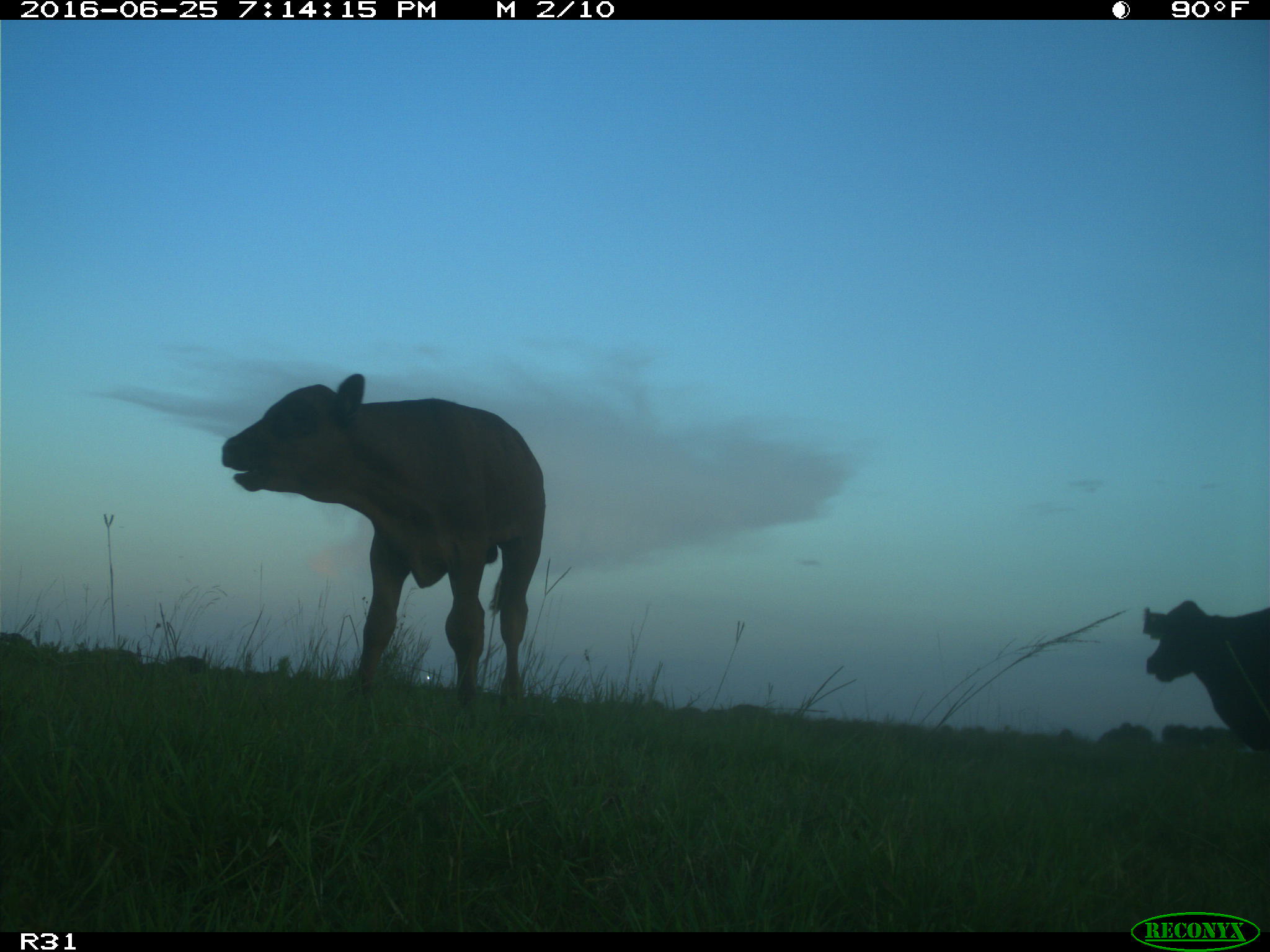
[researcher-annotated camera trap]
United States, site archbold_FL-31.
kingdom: Animalia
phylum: Chordata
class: Mammalia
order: Artiodactyla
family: Bovidae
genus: Bos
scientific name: Bos taurus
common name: domestic cow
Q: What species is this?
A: Bos taurus (domestic cow).